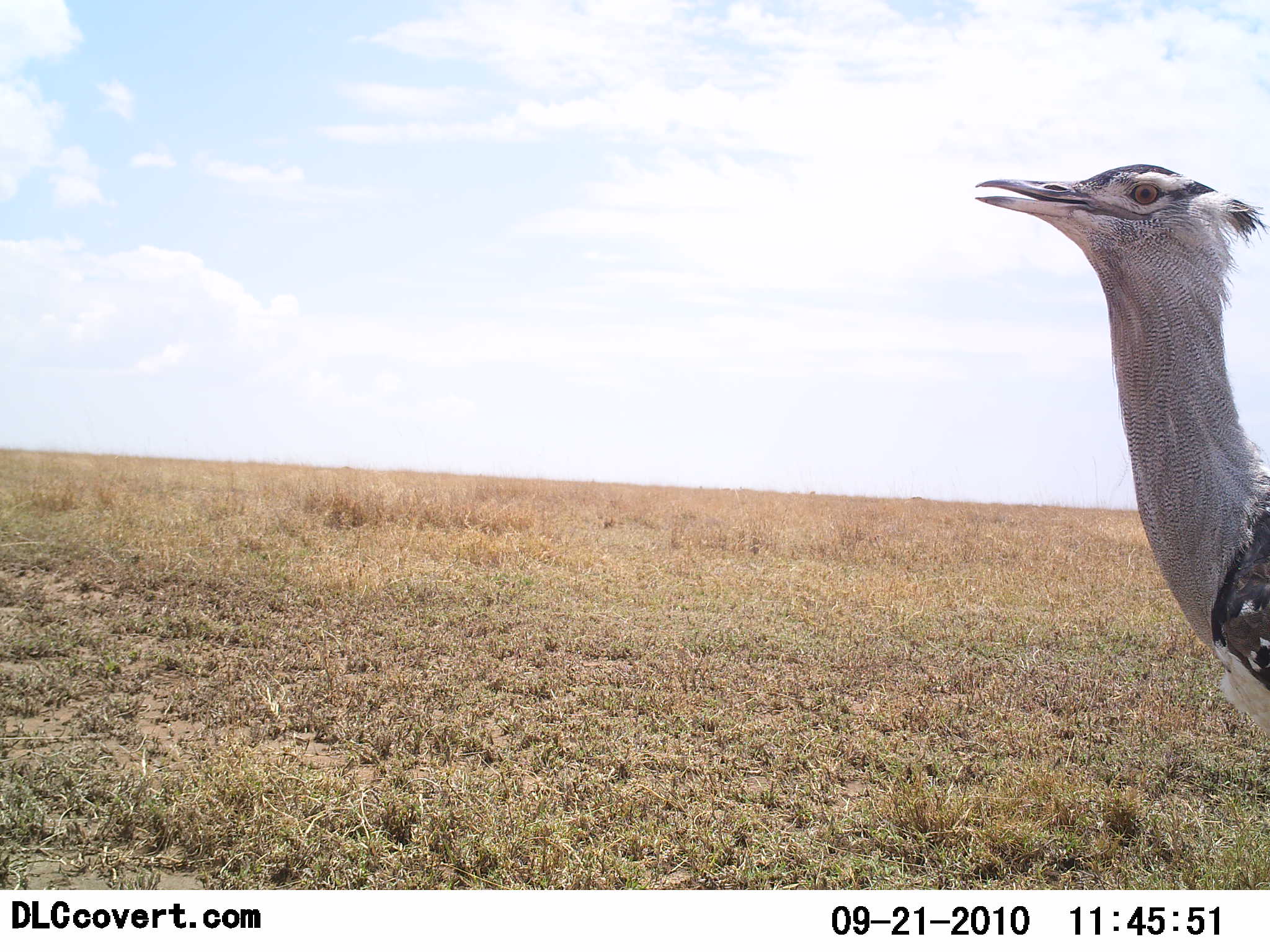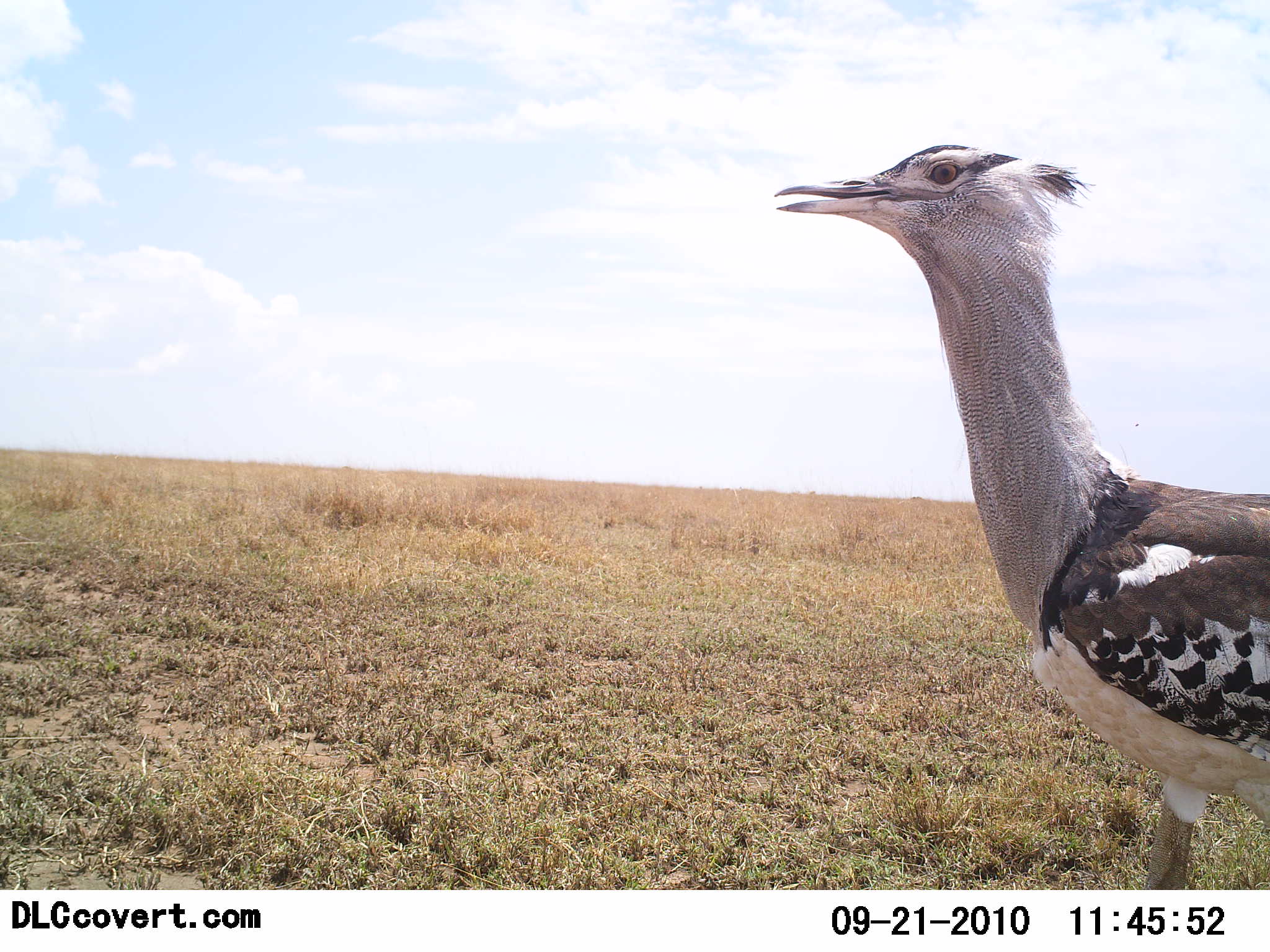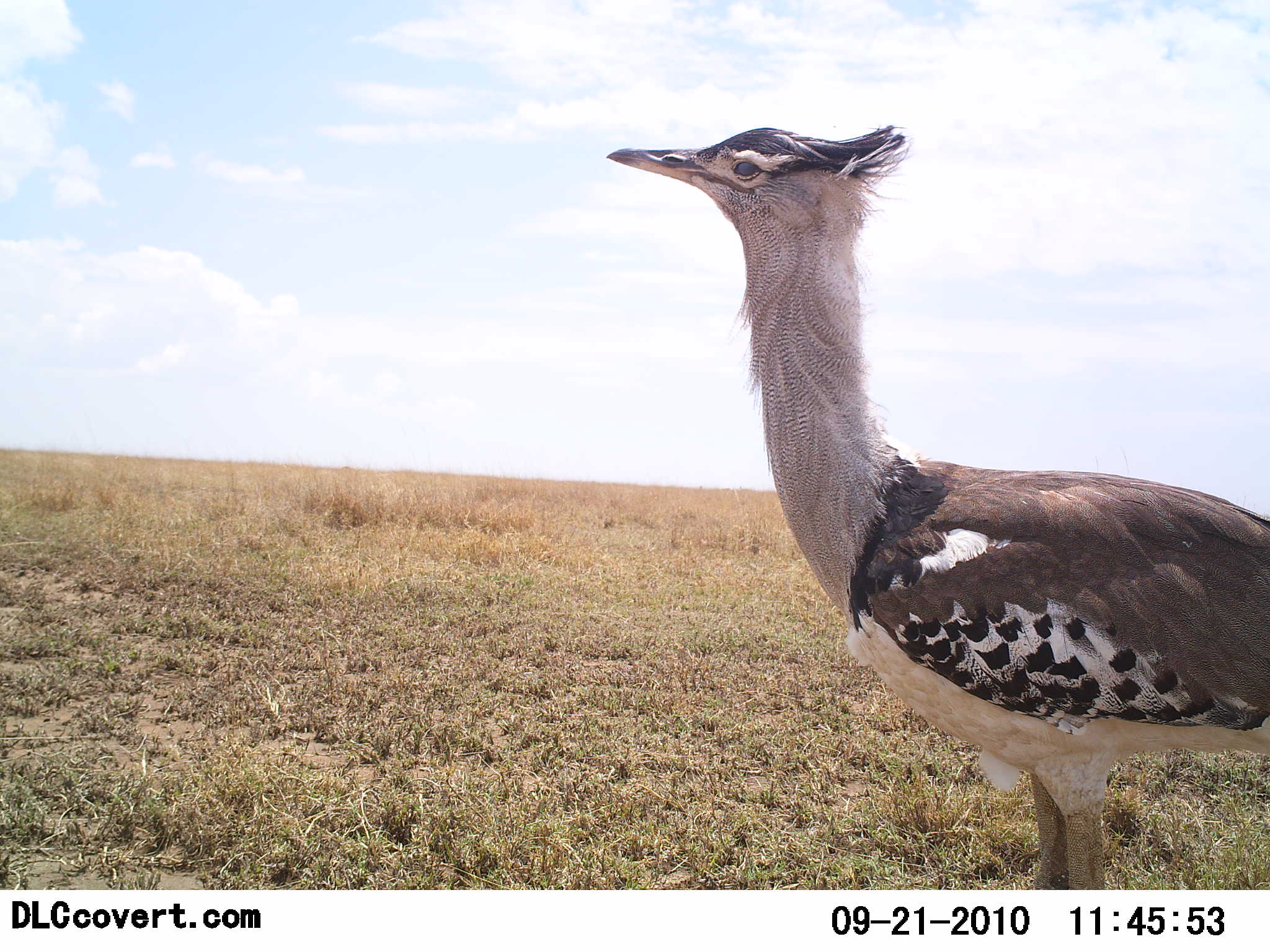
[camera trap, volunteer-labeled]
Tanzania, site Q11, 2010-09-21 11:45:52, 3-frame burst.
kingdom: Animalia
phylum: Chordata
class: Aves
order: Otidiformes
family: Otididae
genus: Ardeotis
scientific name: Ardeotis kori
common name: kori bustard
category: koribustard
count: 1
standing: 25%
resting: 0%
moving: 83%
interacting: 0%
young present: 0%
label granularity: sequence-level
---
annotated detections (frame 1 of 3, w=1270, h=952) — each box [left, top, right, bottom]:
animal: [972, 161, 1270, 738]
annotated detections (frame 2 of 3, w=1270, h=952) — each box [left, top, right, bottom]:
animal: [771, 141, 1270, 889]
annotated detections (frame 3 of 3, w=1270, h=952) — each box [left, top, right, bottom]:
animal: [602, 124, 1270, 889]